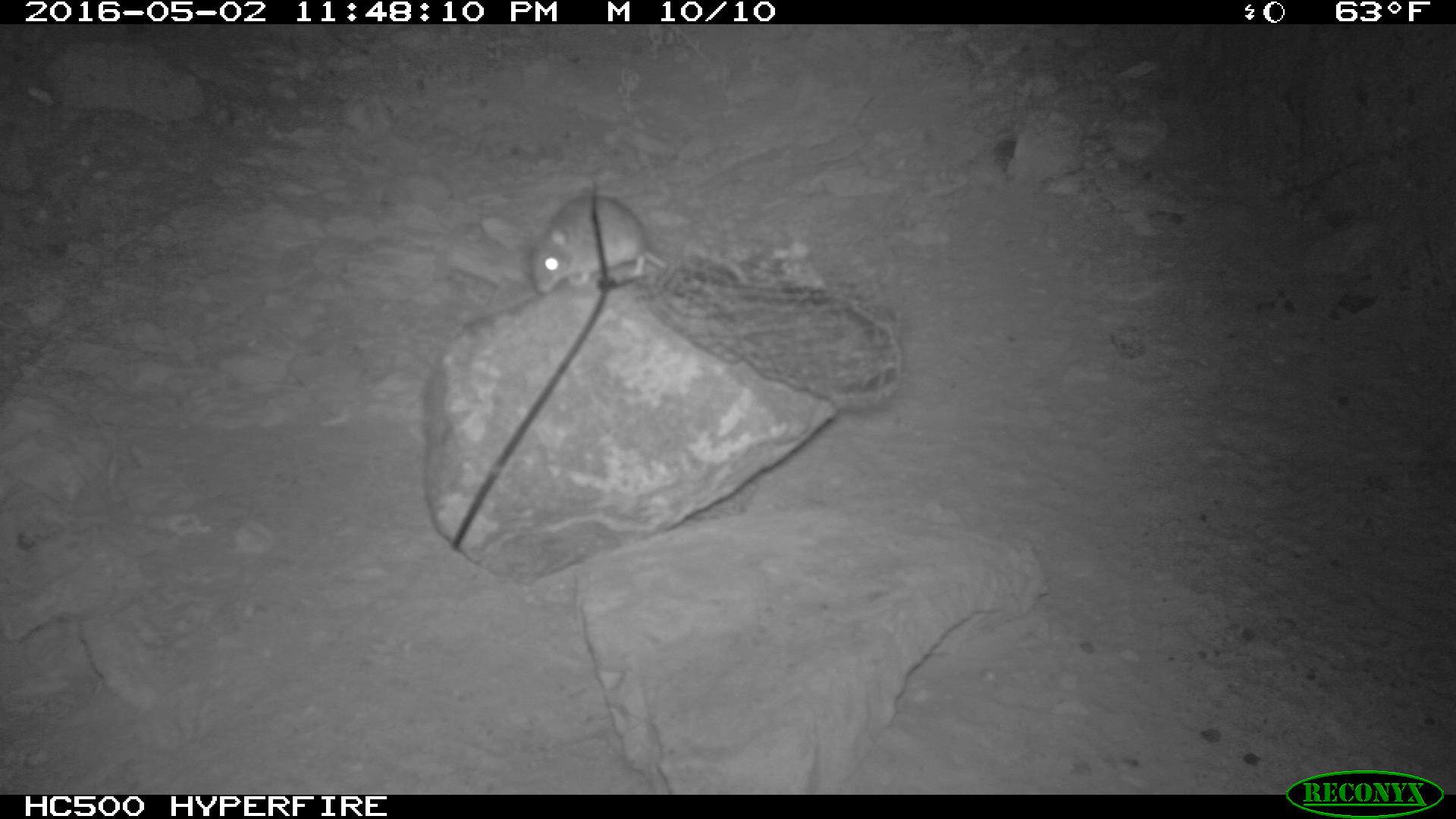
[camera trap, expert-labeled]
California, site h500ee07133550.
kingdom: Animalia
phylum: Chordata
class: Mammalia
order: Rodentia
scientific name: Rodentia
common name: rodent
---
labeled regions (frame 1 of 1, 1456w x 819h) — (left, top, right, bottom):
rodent: (531, 191, 670, 294)